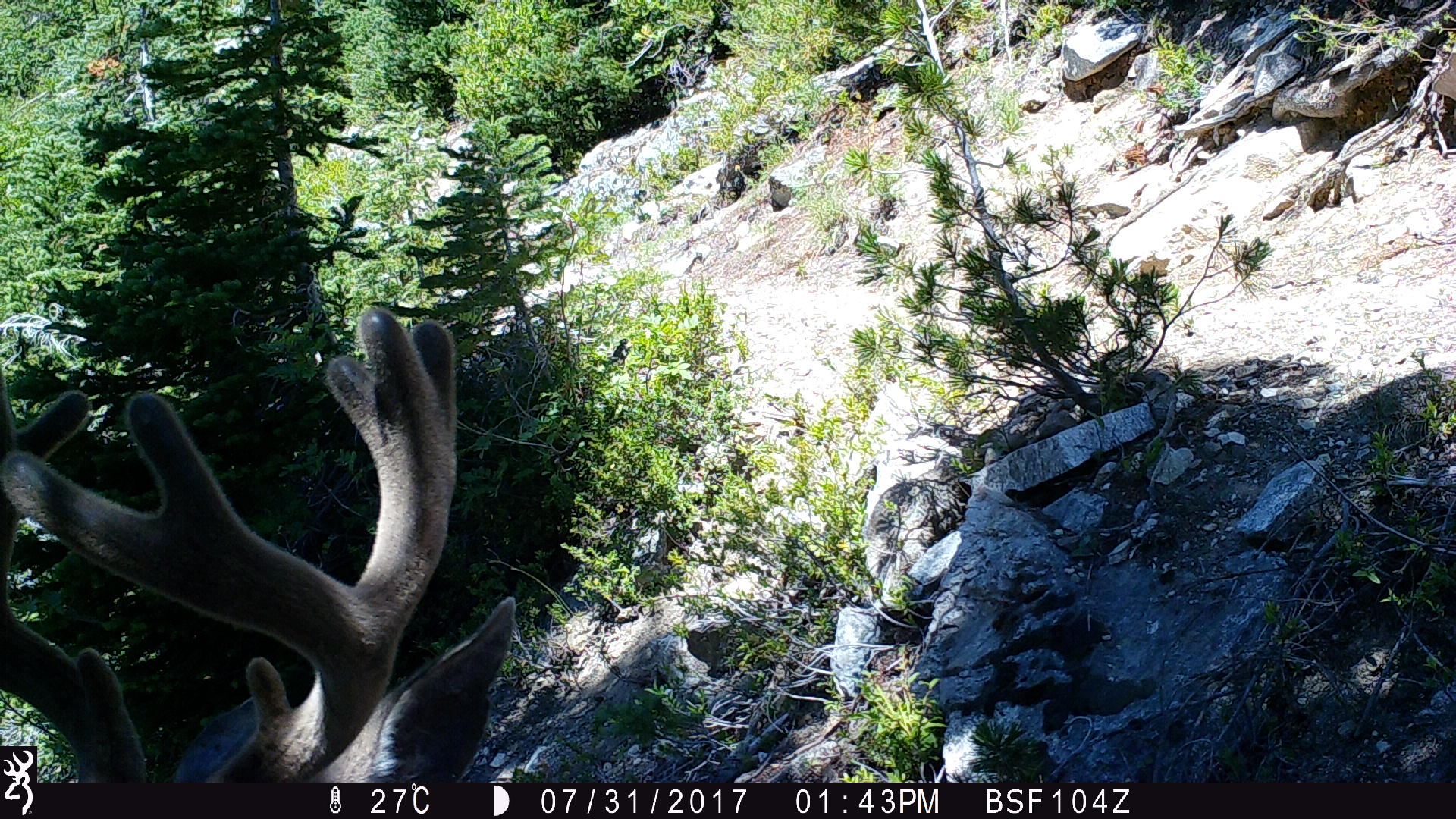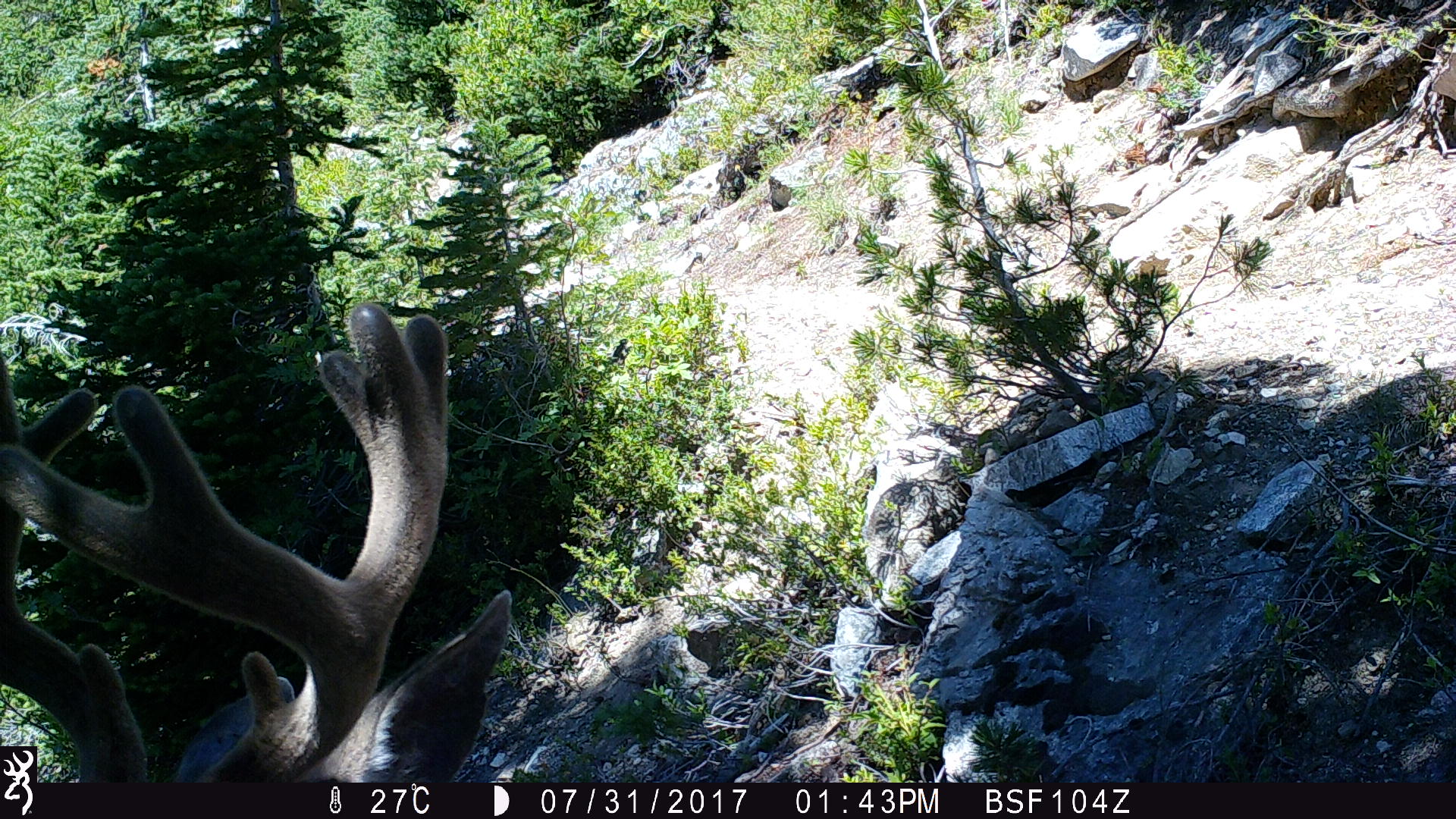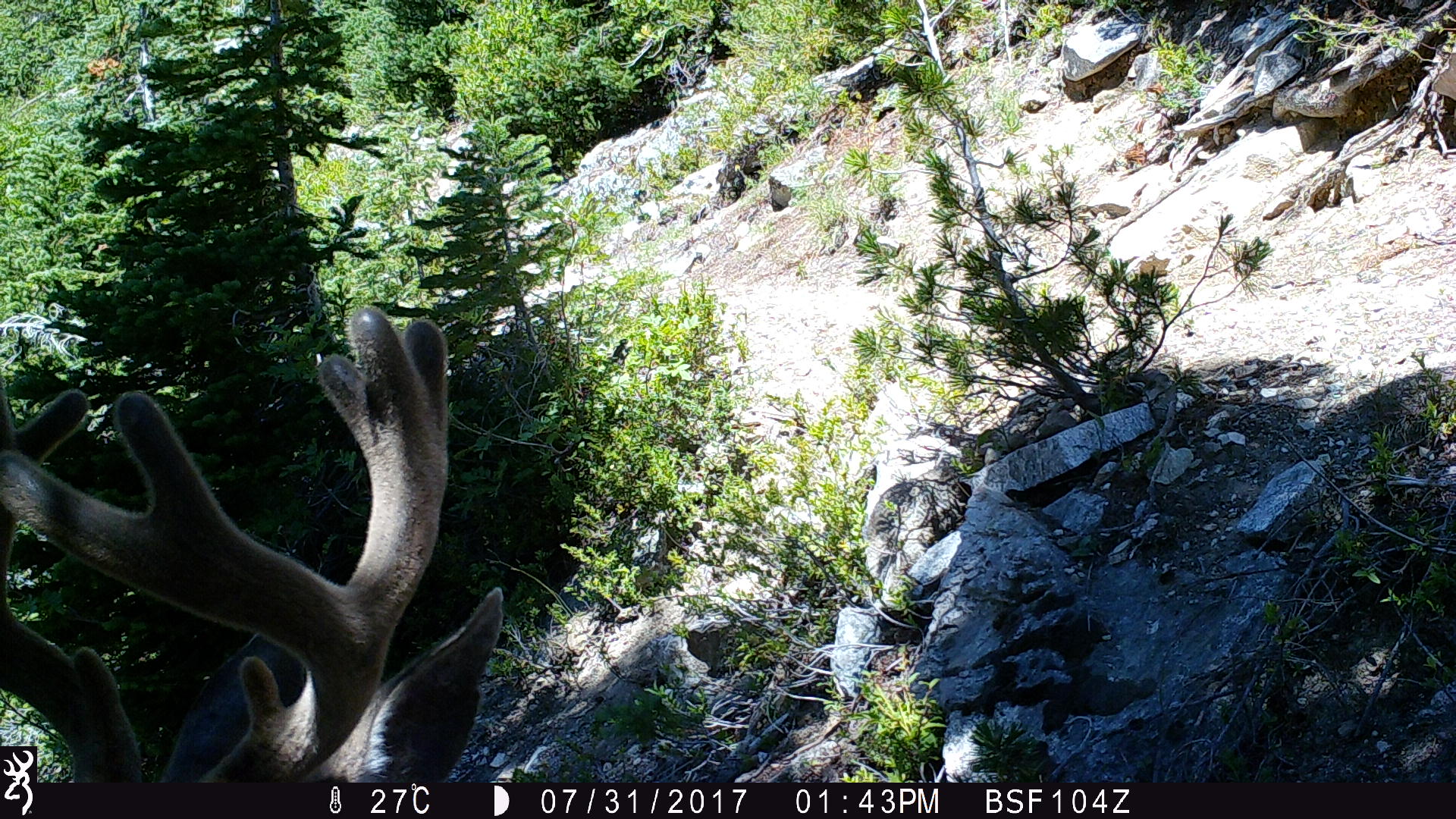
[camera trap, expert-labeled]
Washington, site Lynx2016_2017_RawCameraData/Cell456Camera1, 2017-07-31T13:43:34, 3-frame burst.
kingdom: Animalia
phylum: Chordata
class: Mammalia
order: Artiodactyla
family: Cervidae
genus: Odocoileus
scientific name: Odocoileus hemionus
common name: mule deer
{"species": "Odocoileus hemionus (mule deer)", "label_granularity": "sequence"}